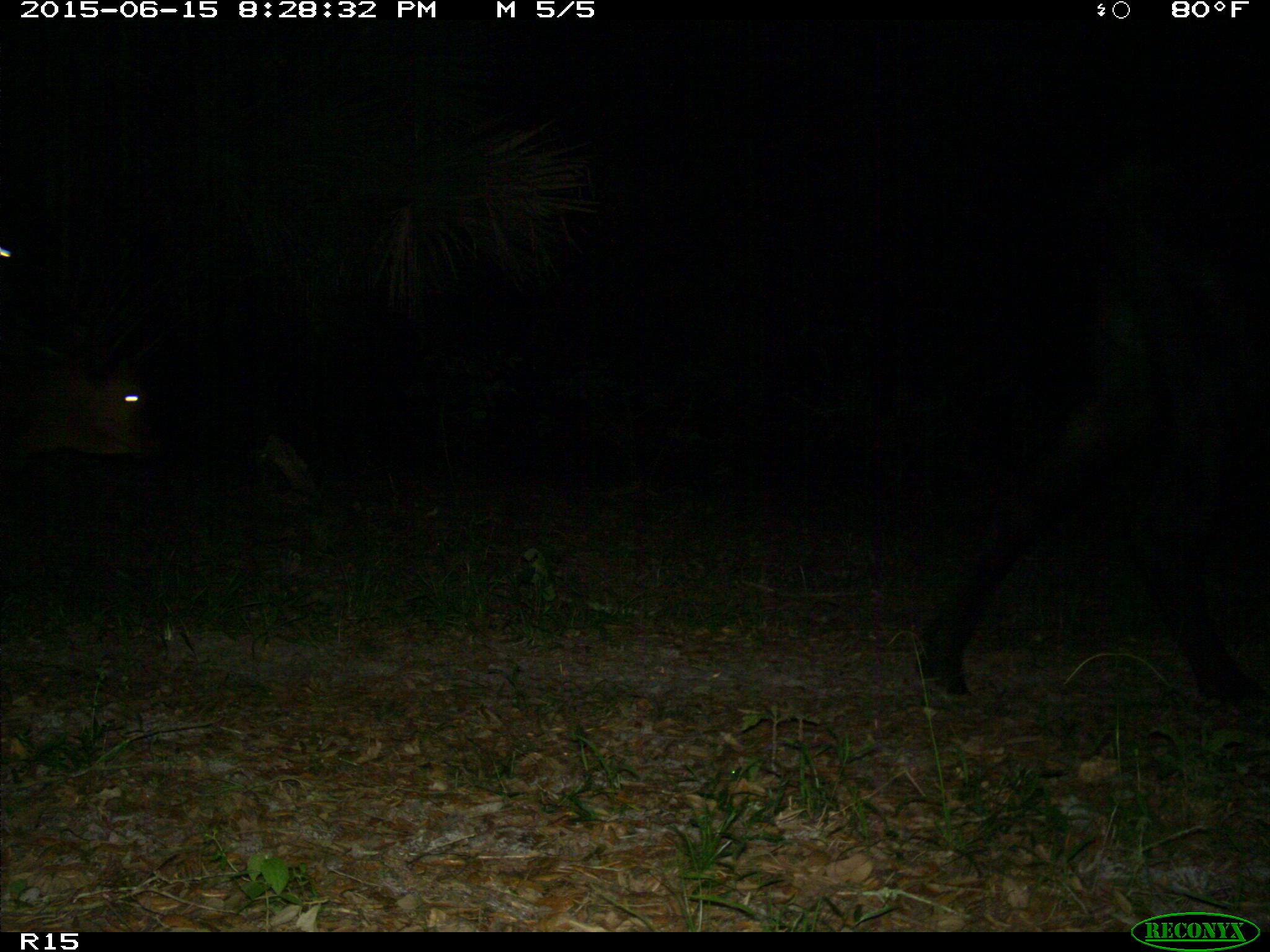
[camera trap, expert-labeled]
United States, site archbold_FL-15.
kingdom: Animalia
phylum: Chordata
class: Mammalia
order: Artiodactyla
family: Bovidae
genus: Bos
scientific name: Bos taurus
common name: domestic cow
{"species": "Bos taurus (domestic cow)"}